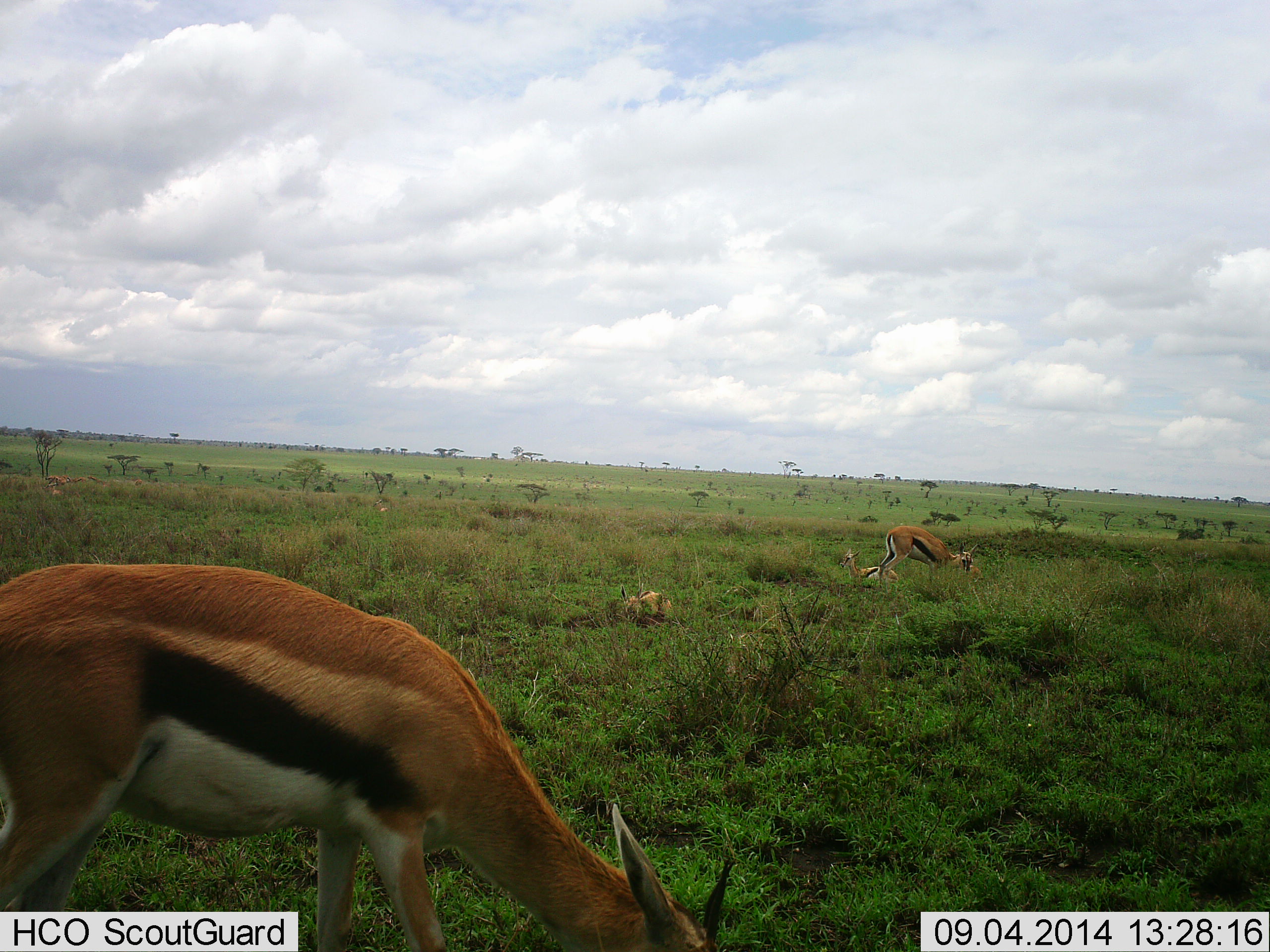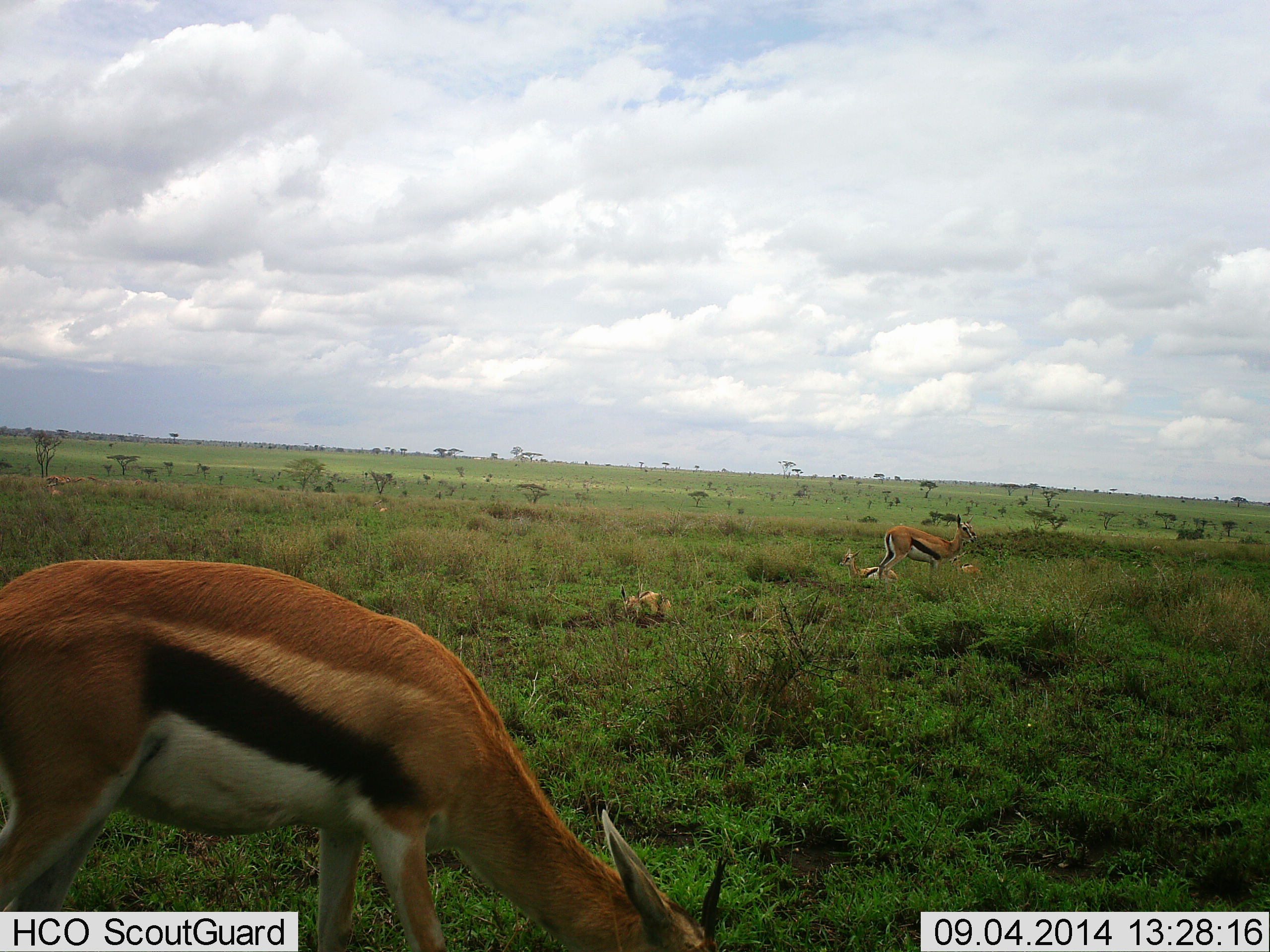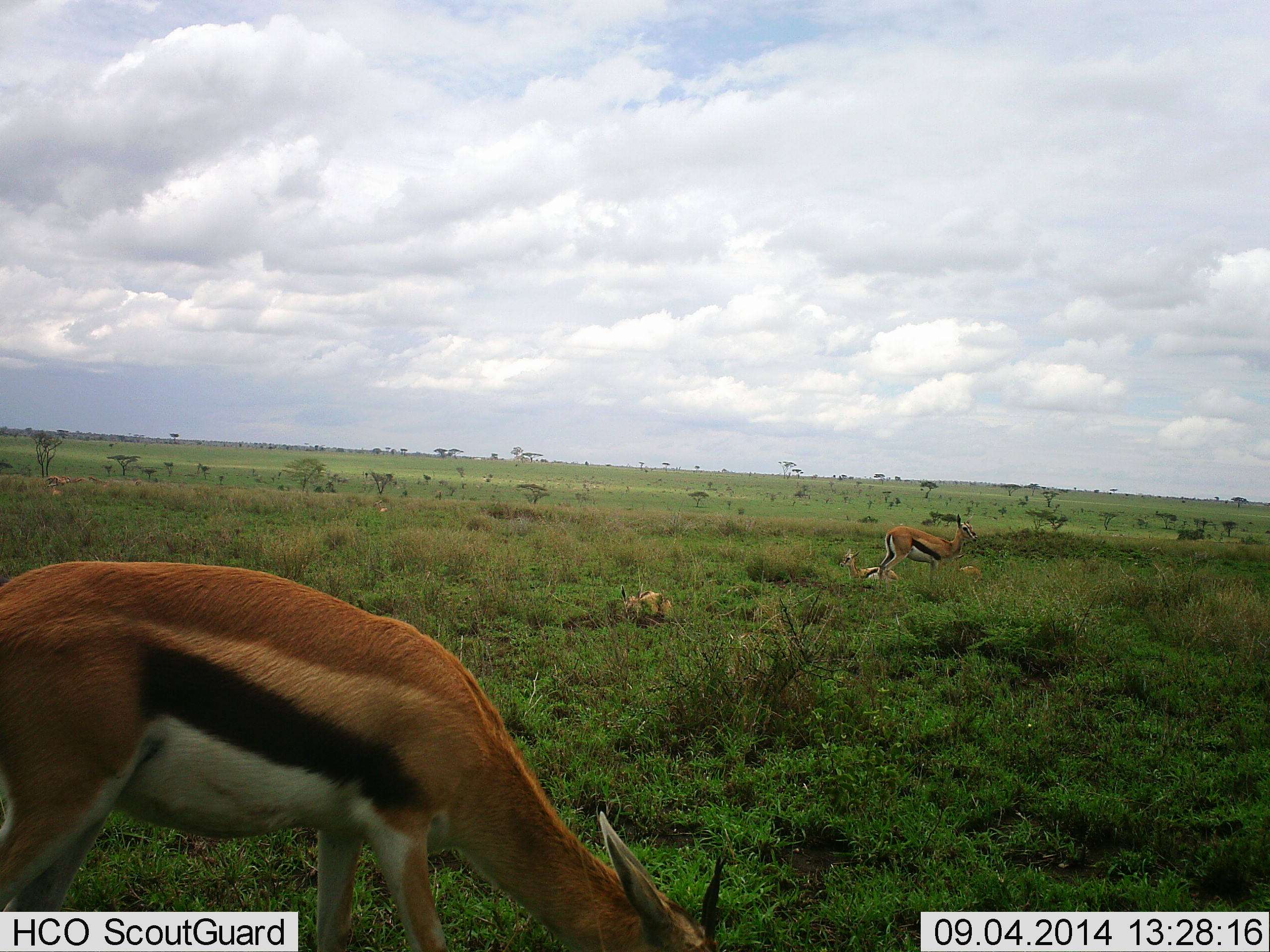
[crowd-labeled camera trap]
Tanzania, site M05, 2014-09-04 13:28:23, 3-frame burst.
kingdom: Animalia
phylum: Chordata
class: Mammalia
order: Artiodactyla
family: Bovidae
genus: Eudorcas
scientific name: Eudorcas thomsonii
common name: thomson's gazelle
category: gazellethomsons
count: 3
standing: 36%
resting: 27%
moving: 0%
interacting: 0%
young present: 18%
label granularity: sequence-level